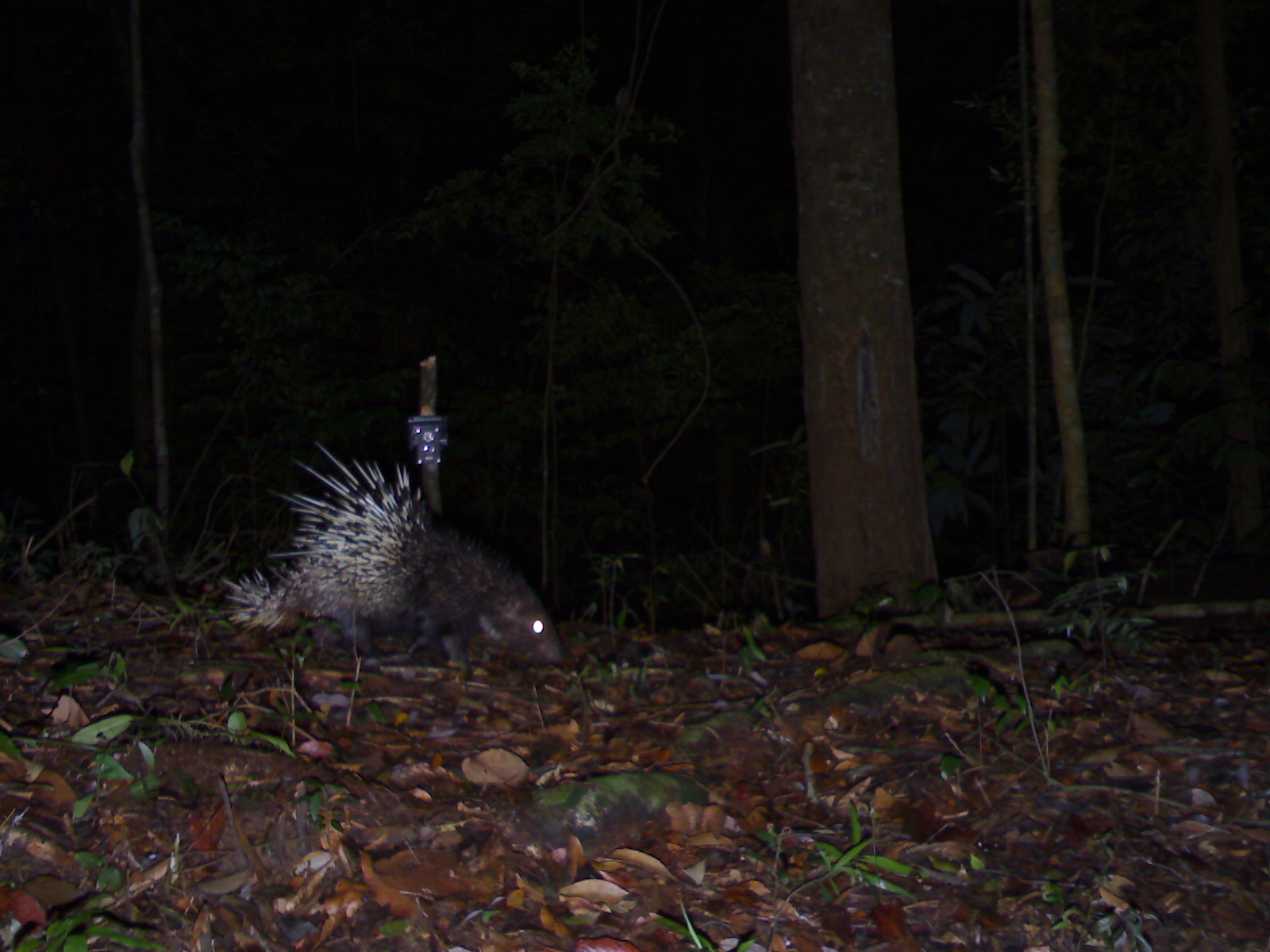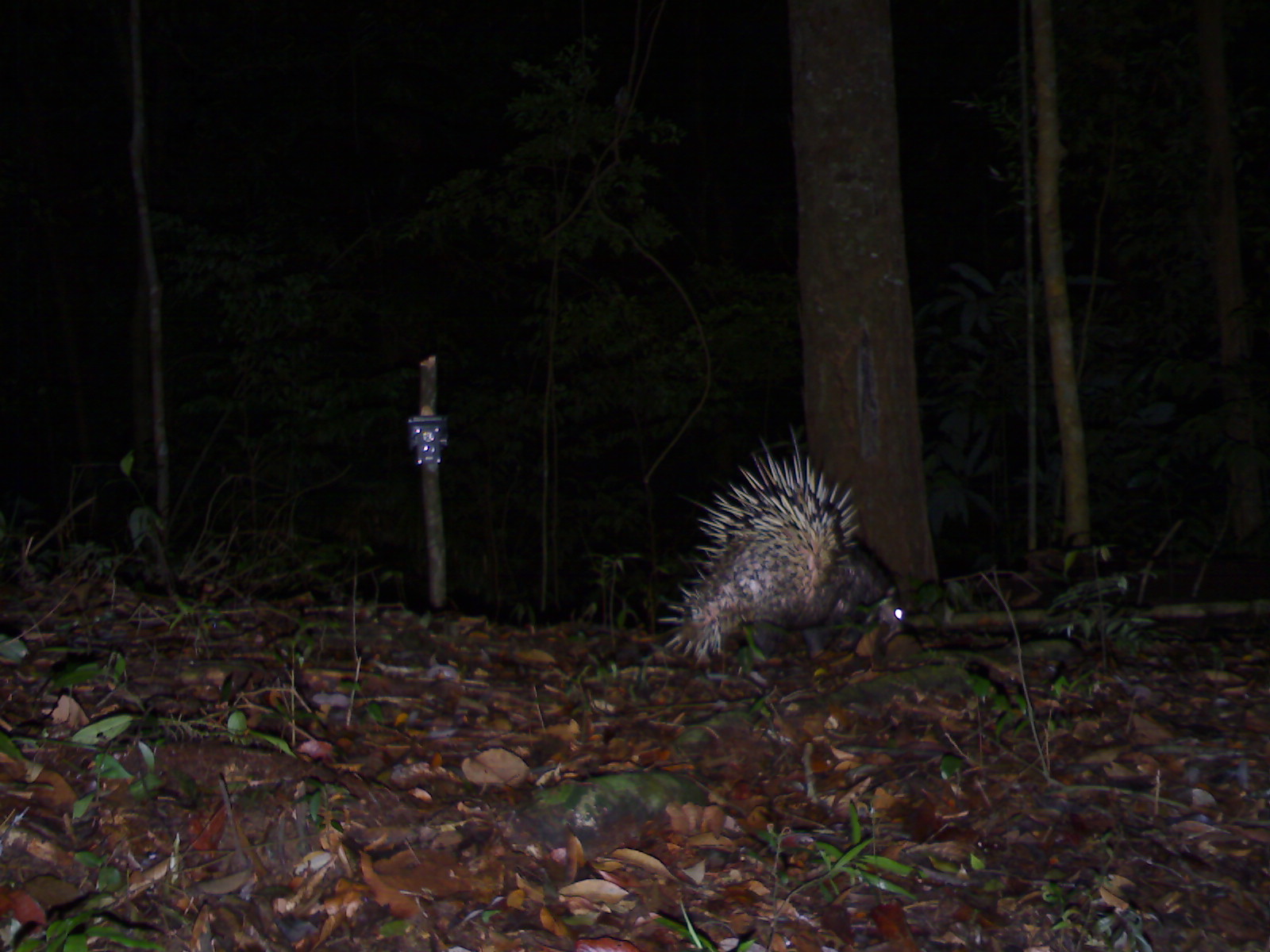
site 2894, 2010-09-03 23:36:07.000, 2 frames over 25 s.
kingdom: Animalia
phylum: Chordata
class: Mammalia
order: Rodentia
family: Hystricidae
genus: Hystrix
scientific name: Hystrix brachyura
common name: east asian porcupine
Hystrix brachyura (east asian porcupine), count 1.